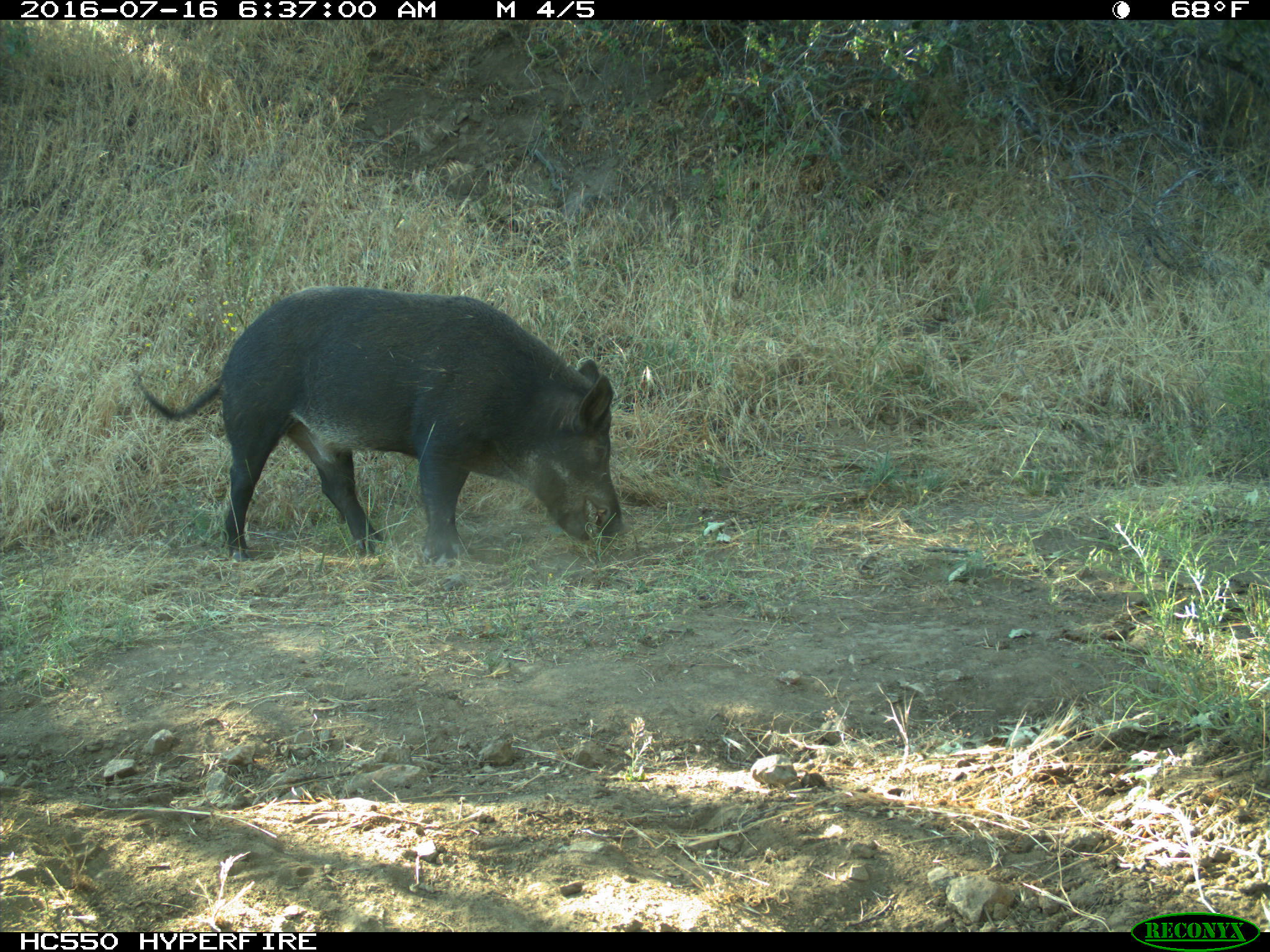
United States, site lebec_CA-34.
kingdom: Animalia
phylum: Chordata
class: Mammalia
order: Artiodactyla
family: Suidae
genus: Sus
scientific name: Sus scrofa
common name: wild boar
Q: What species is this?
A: Sus scrofa (wild boar).